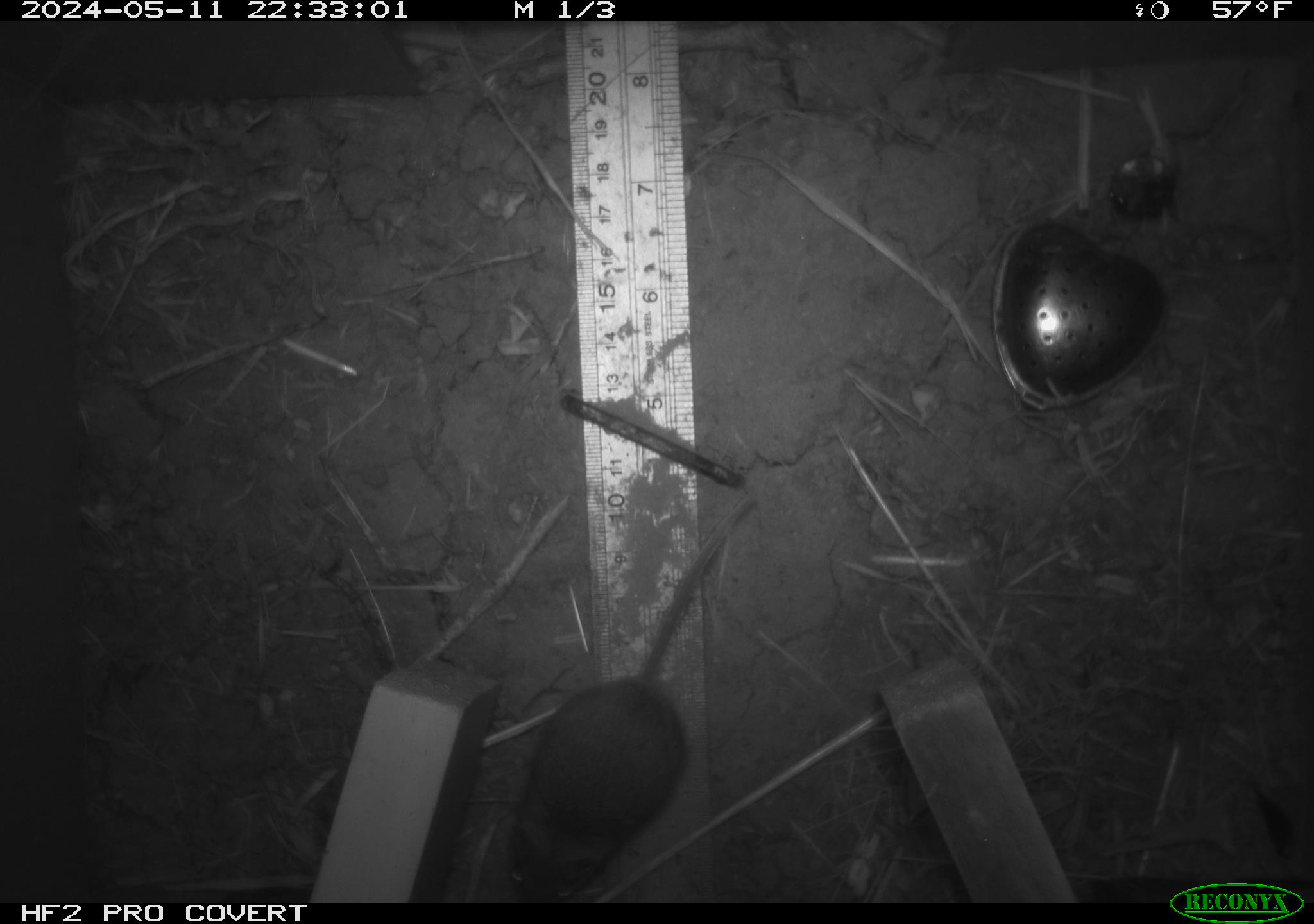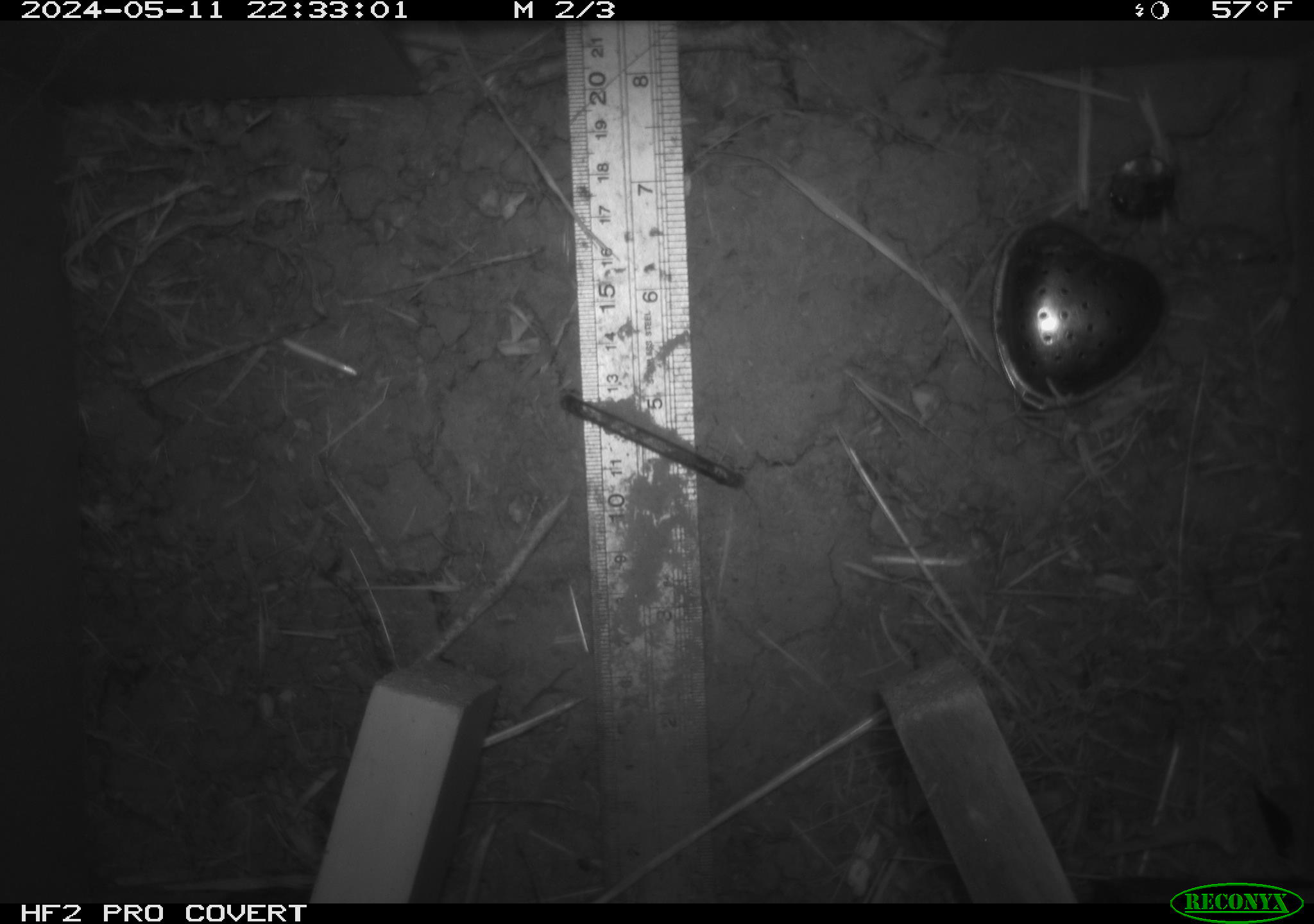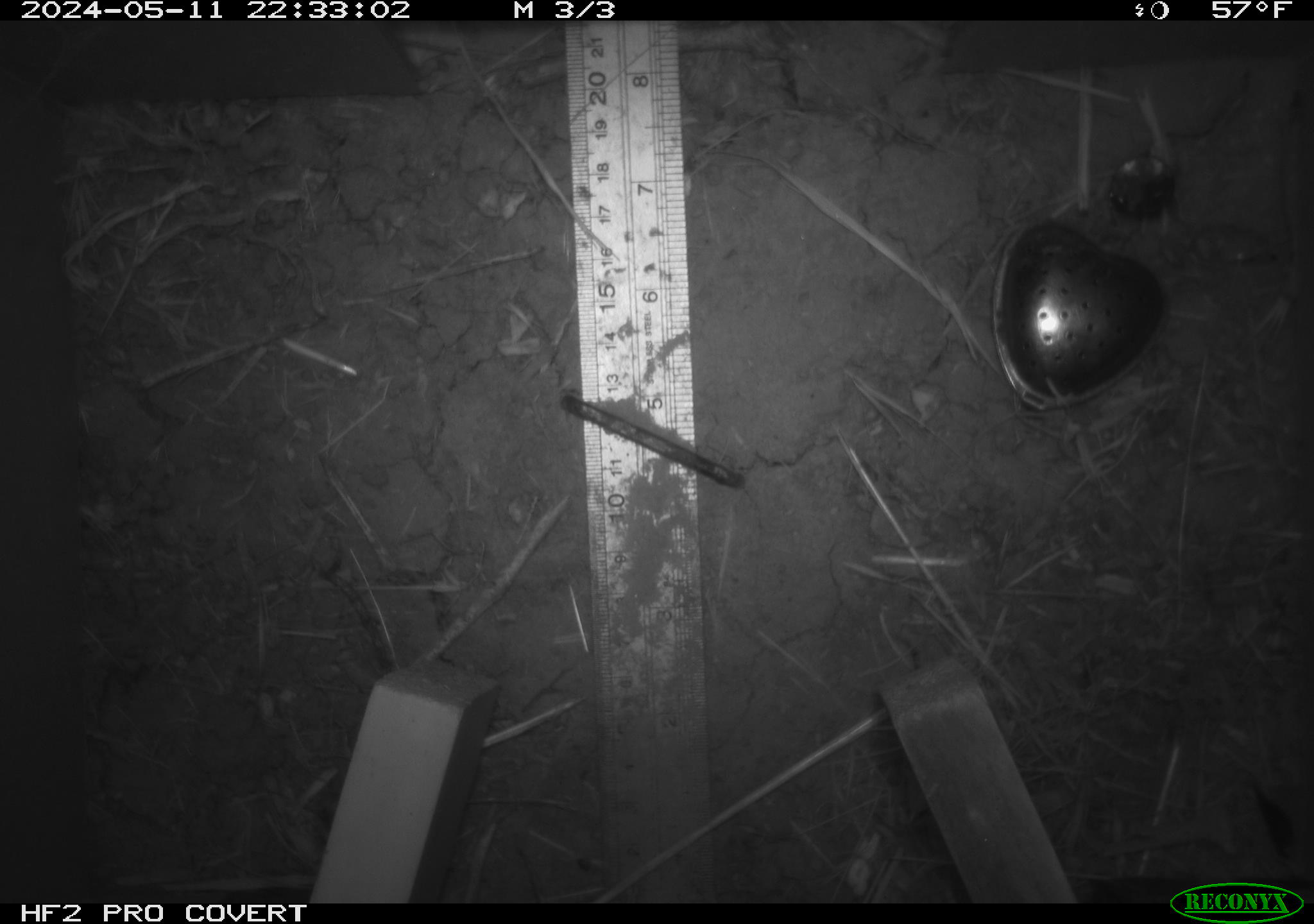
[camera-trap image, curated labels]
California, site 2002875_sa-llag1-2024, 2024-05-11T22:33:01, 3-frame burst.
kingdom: Animalia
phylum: Chordata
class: Mammalia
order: Rodentia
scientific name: Rodentia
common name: mouse species